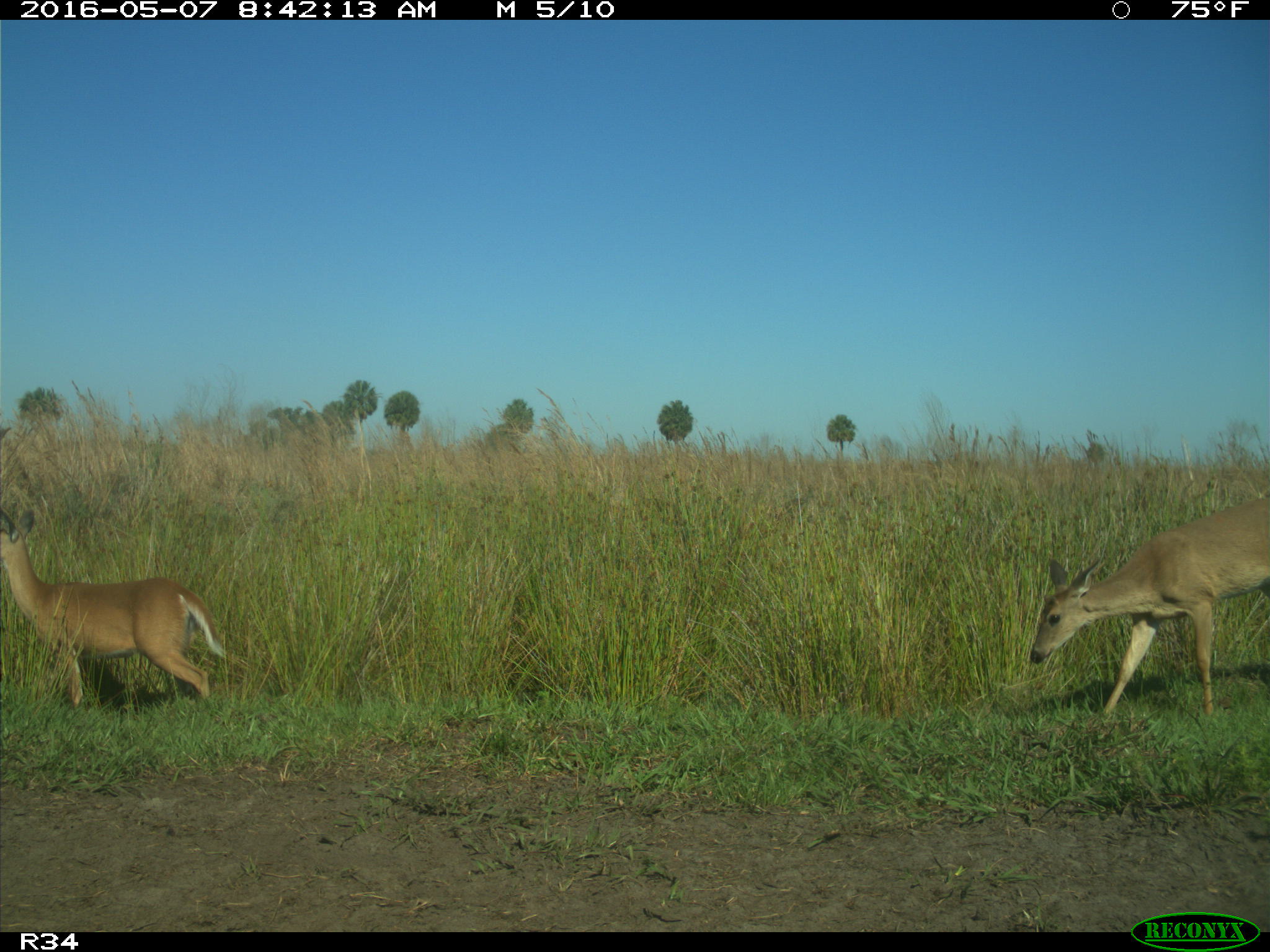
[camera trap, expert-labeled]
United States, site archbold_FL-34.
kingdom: Animalia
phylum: Chordata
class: Mammalia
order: Artiodactyla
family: Cervidae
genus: Odocoileus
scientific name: Odocoileus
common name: deer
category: unidentified deer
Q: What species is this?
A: Unidentified deer (deer) (Odocoileus).